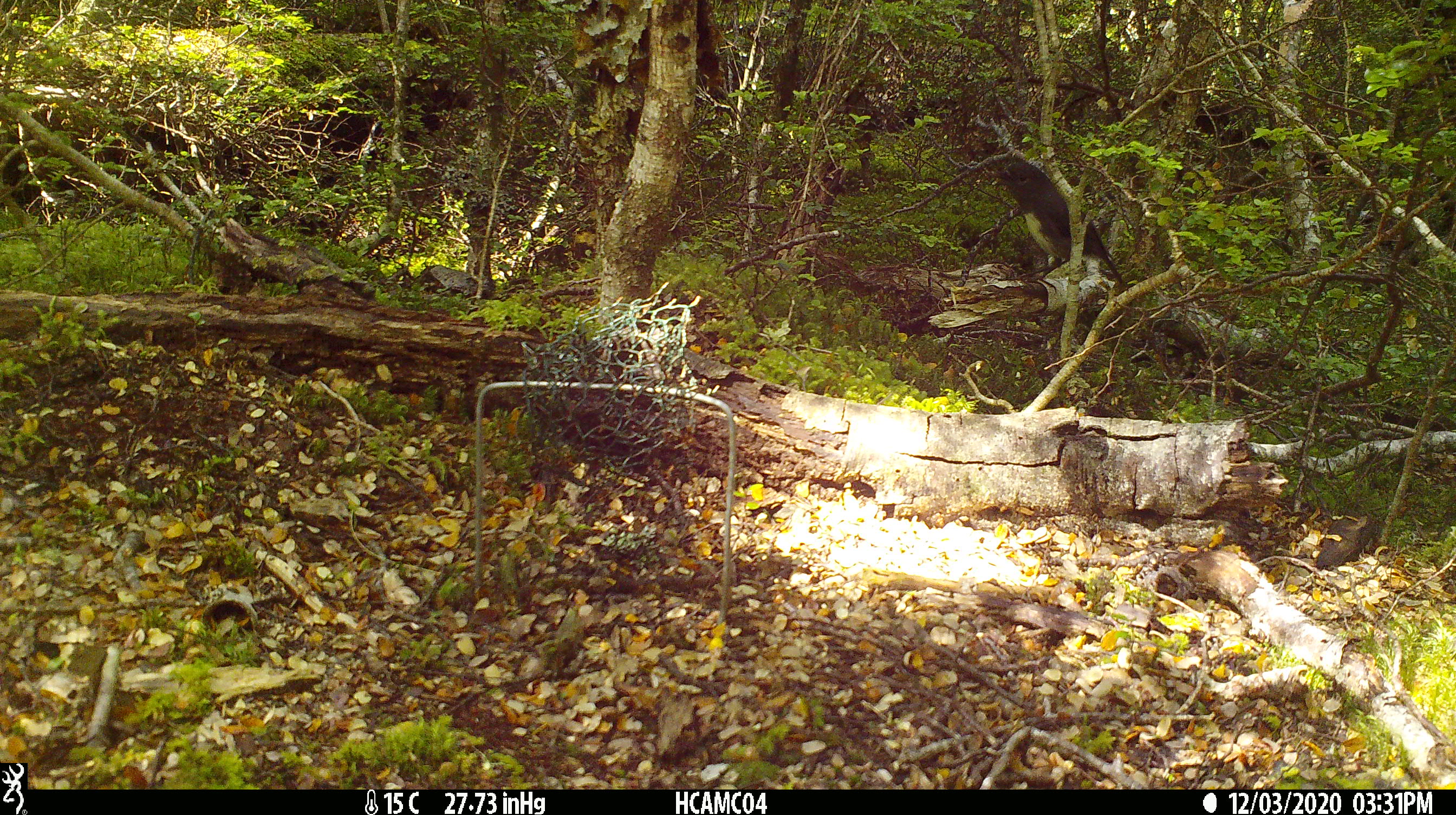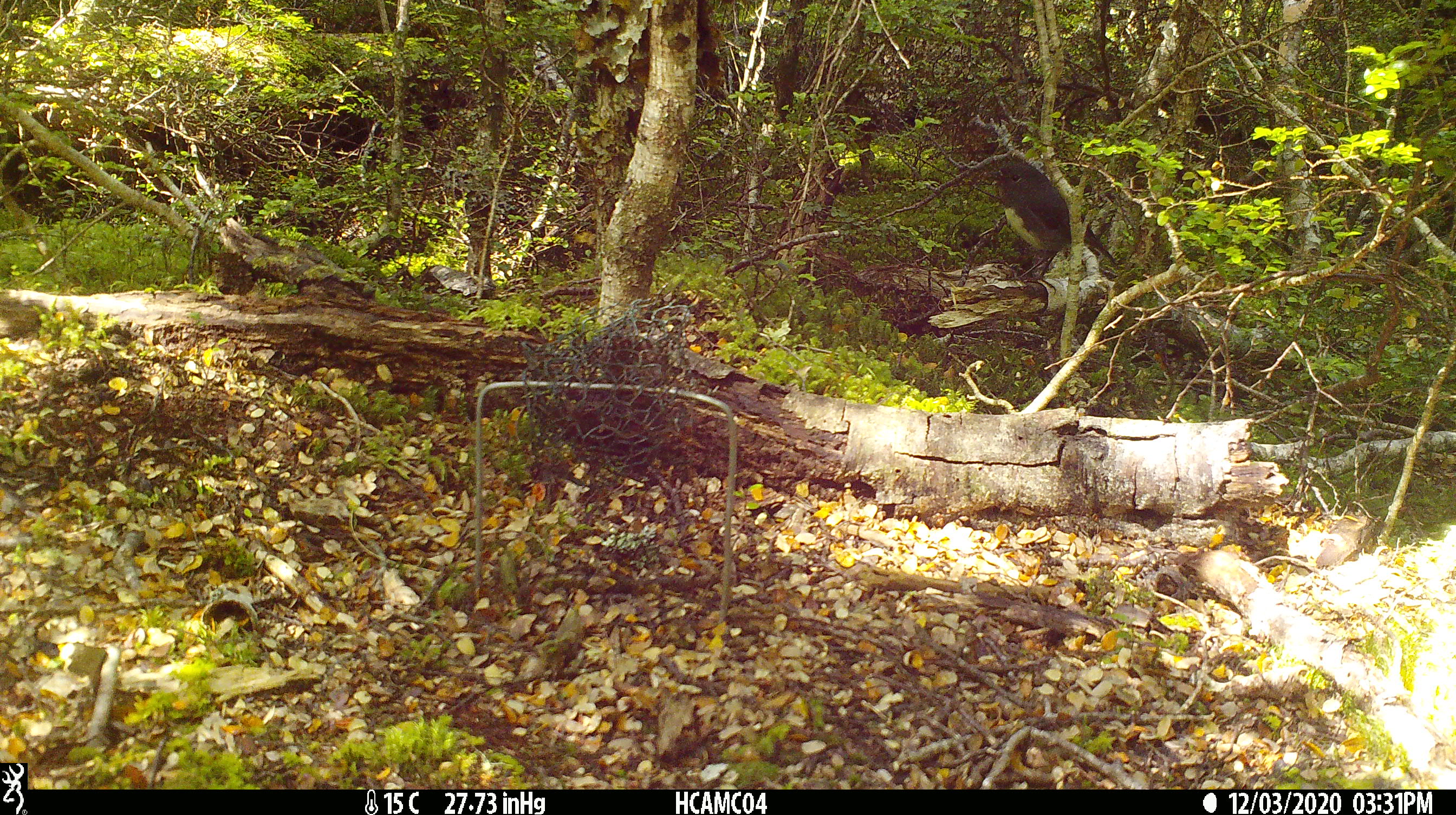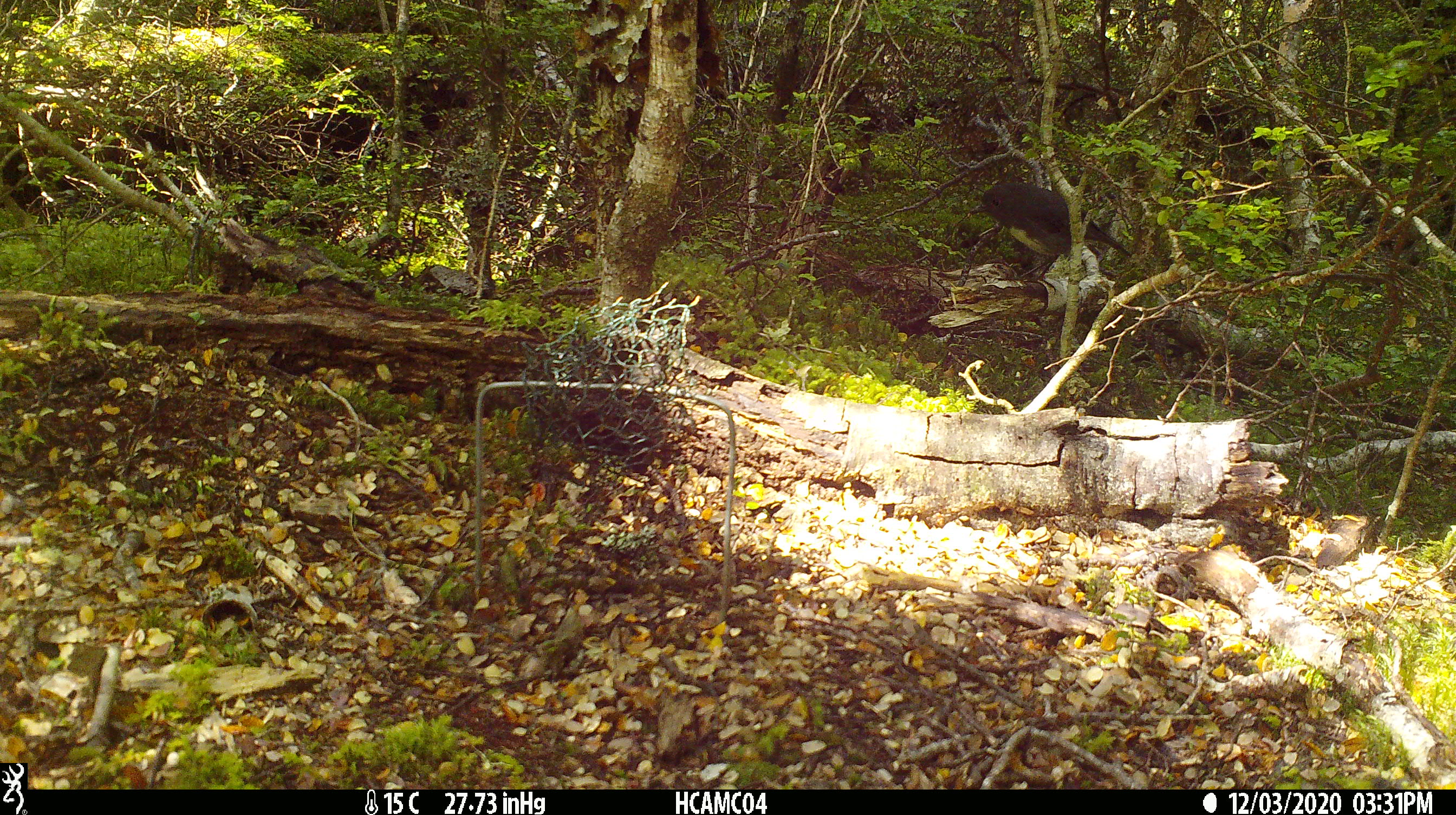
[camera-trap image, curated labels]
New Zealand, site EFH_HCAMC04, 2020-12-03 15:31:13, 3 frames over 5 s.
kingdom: Animalia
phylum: Chordata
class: Aves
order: Passeriformes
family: Petroicidae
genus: Petroica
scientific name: Petroica australis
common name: new zealand robin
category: robin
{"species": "robin (new zealand robin) (Petroica australis)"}